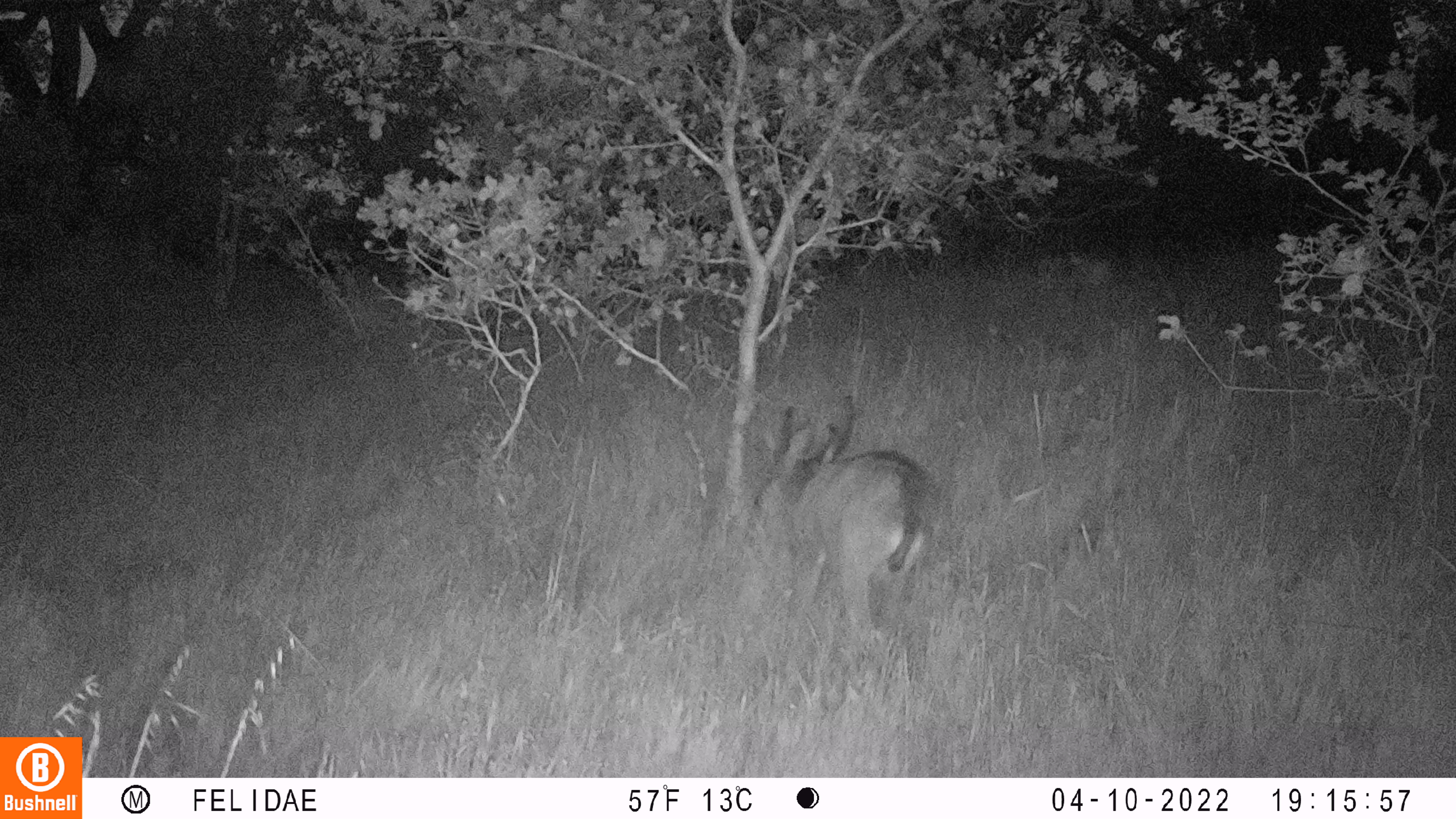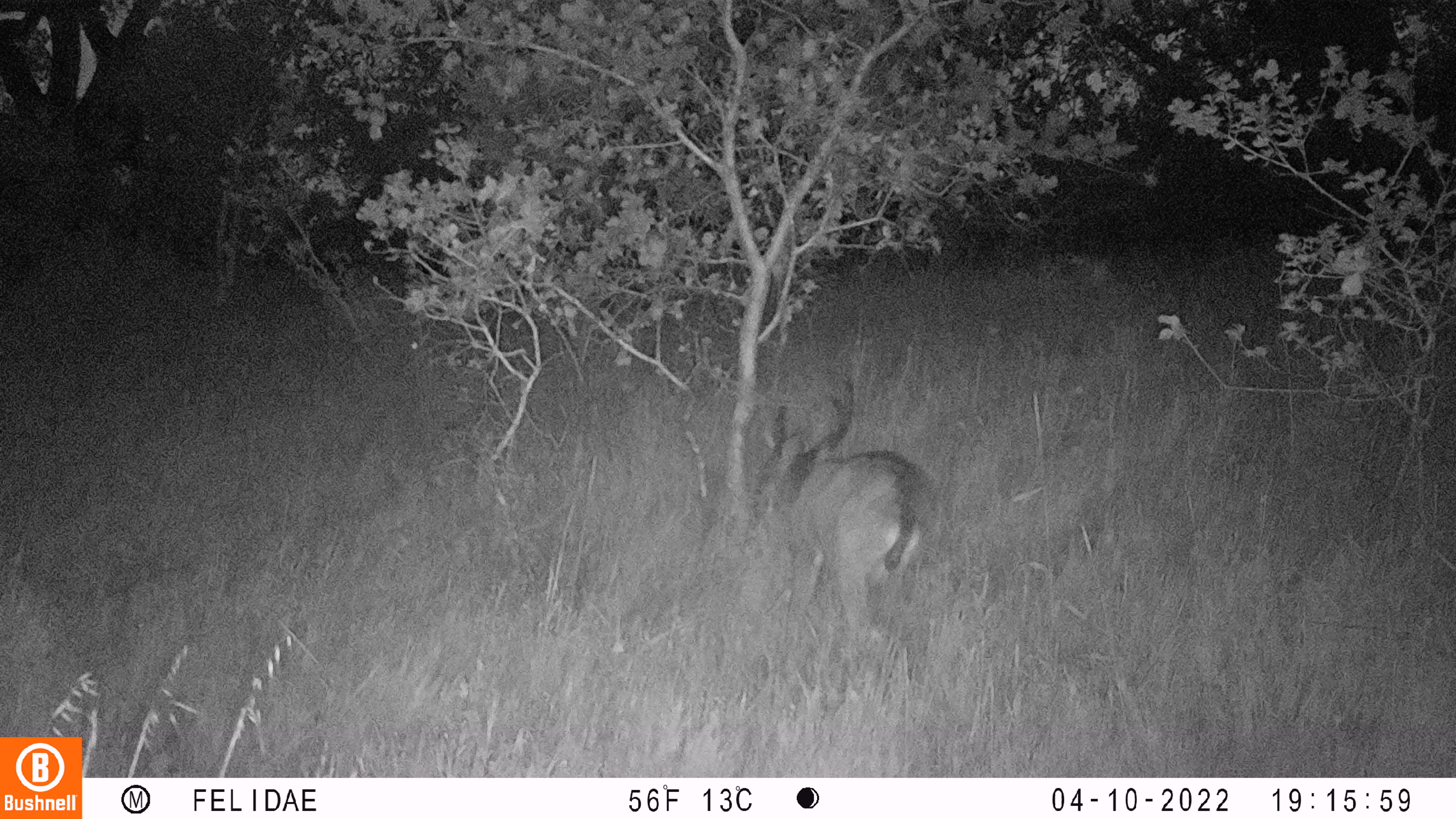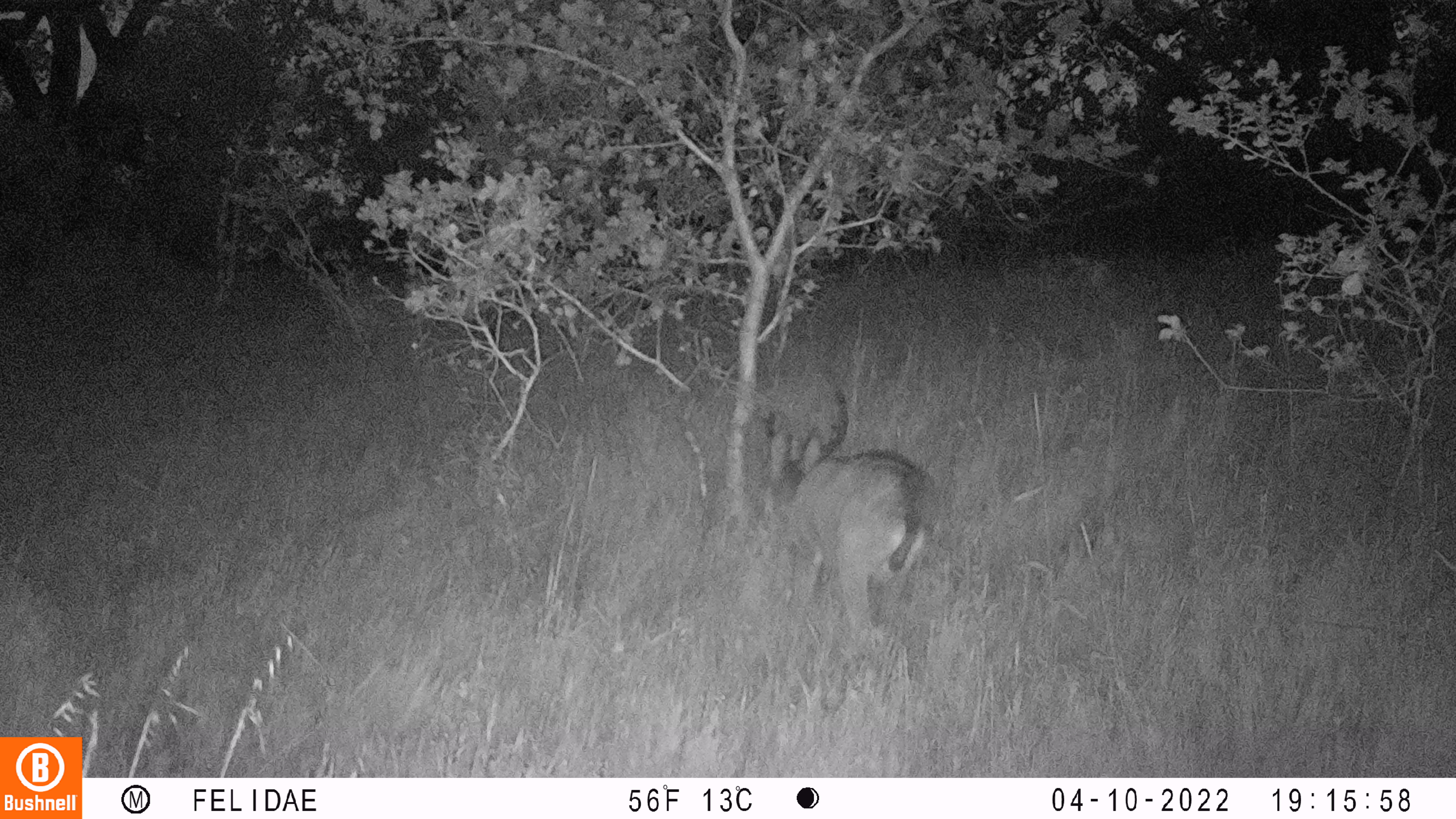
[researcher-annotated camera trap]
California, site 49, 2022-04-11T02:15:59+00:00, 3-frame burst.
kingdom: Animalia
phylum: Chordata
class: Mammalia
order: Artiodactyla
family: Cervidae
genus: Odocoileus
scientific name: Odocoileus hemionus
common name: mule deer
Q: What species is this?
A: Mule deer (Odocoileus hemionus).